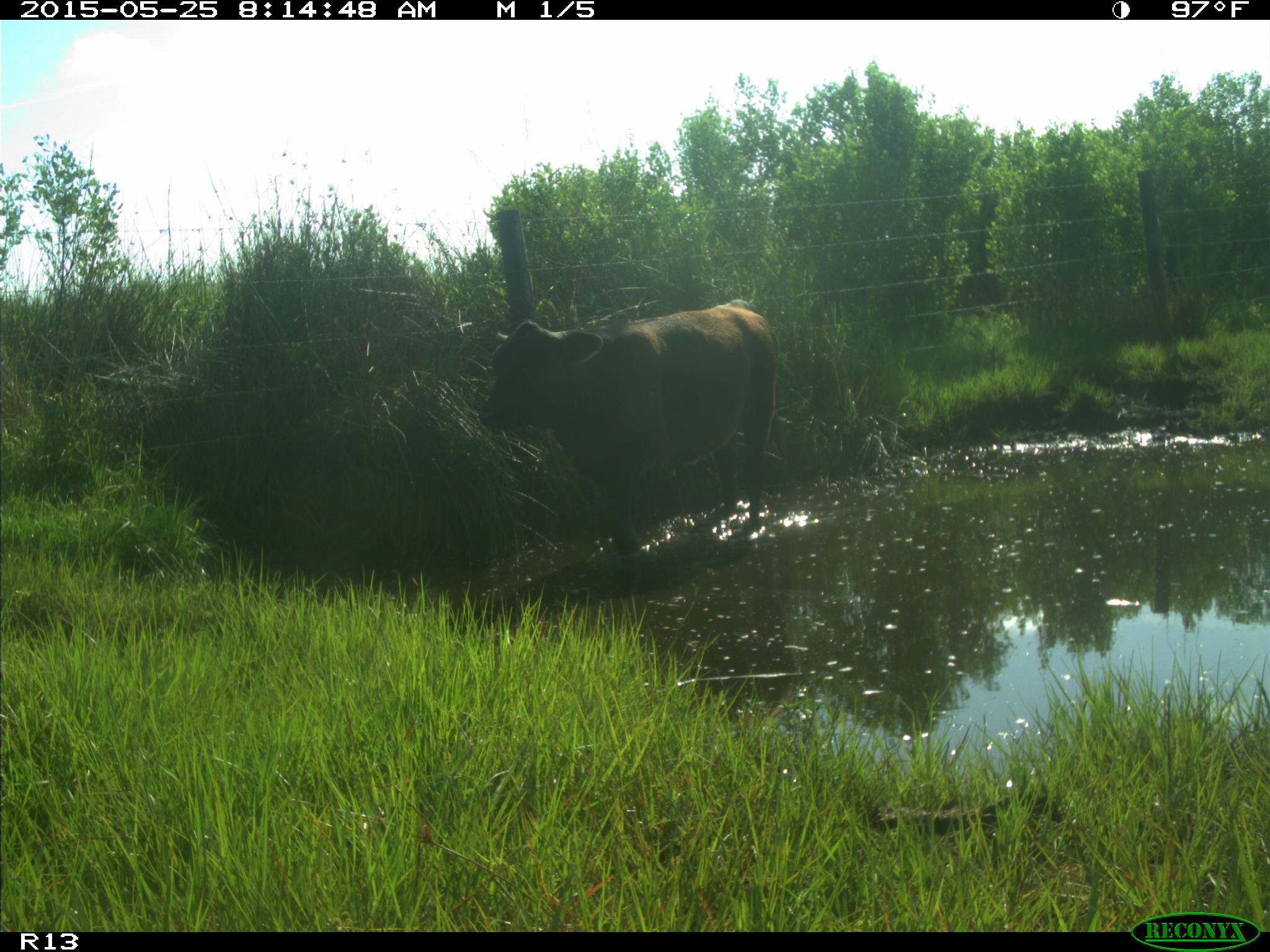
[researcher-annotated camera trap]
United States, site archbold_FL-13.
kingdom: Animalia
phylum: Chordata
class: Mammalia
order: Artiodactyla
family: Bovidae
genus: Bos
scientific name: Bos taurus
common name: domestic cow